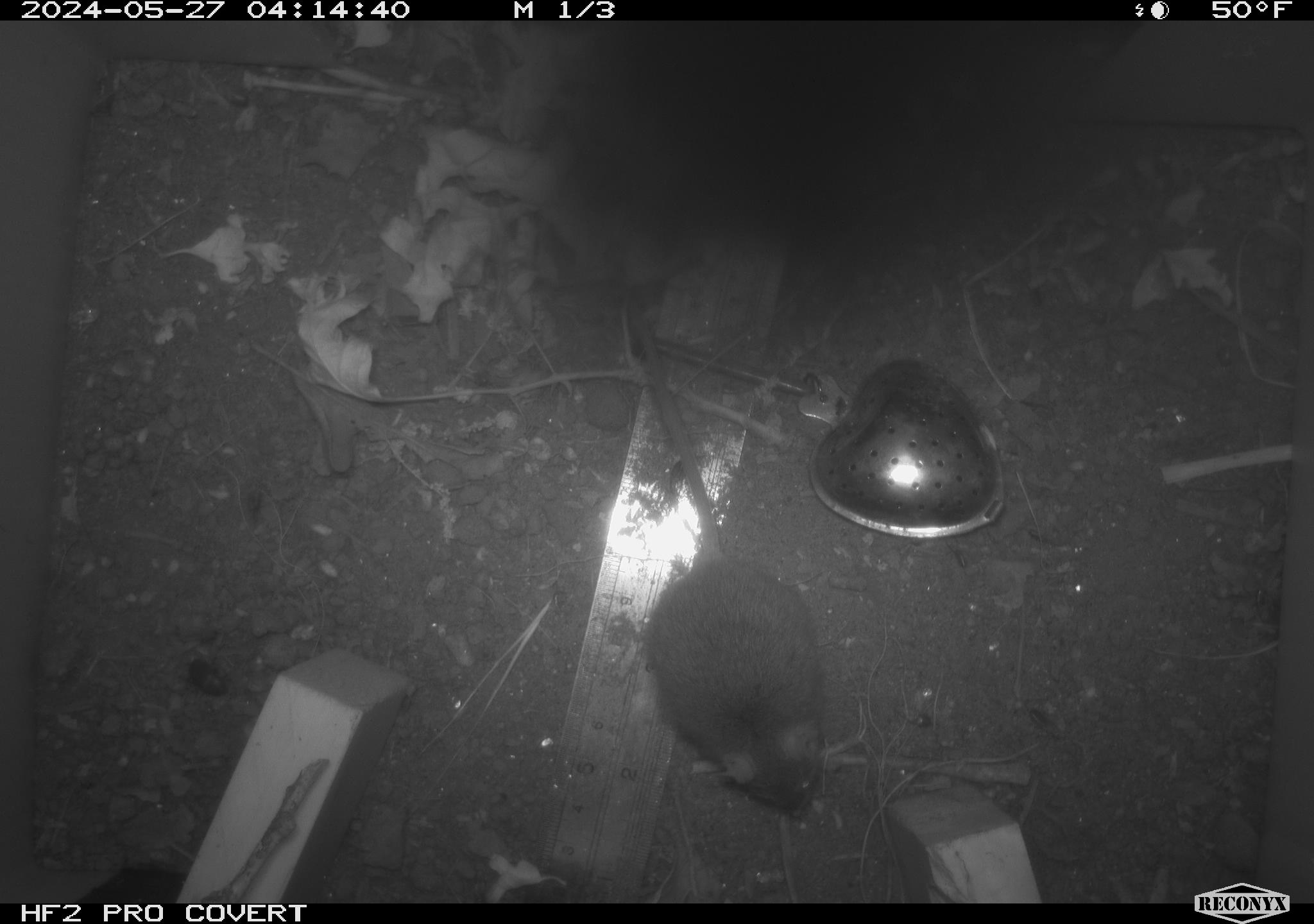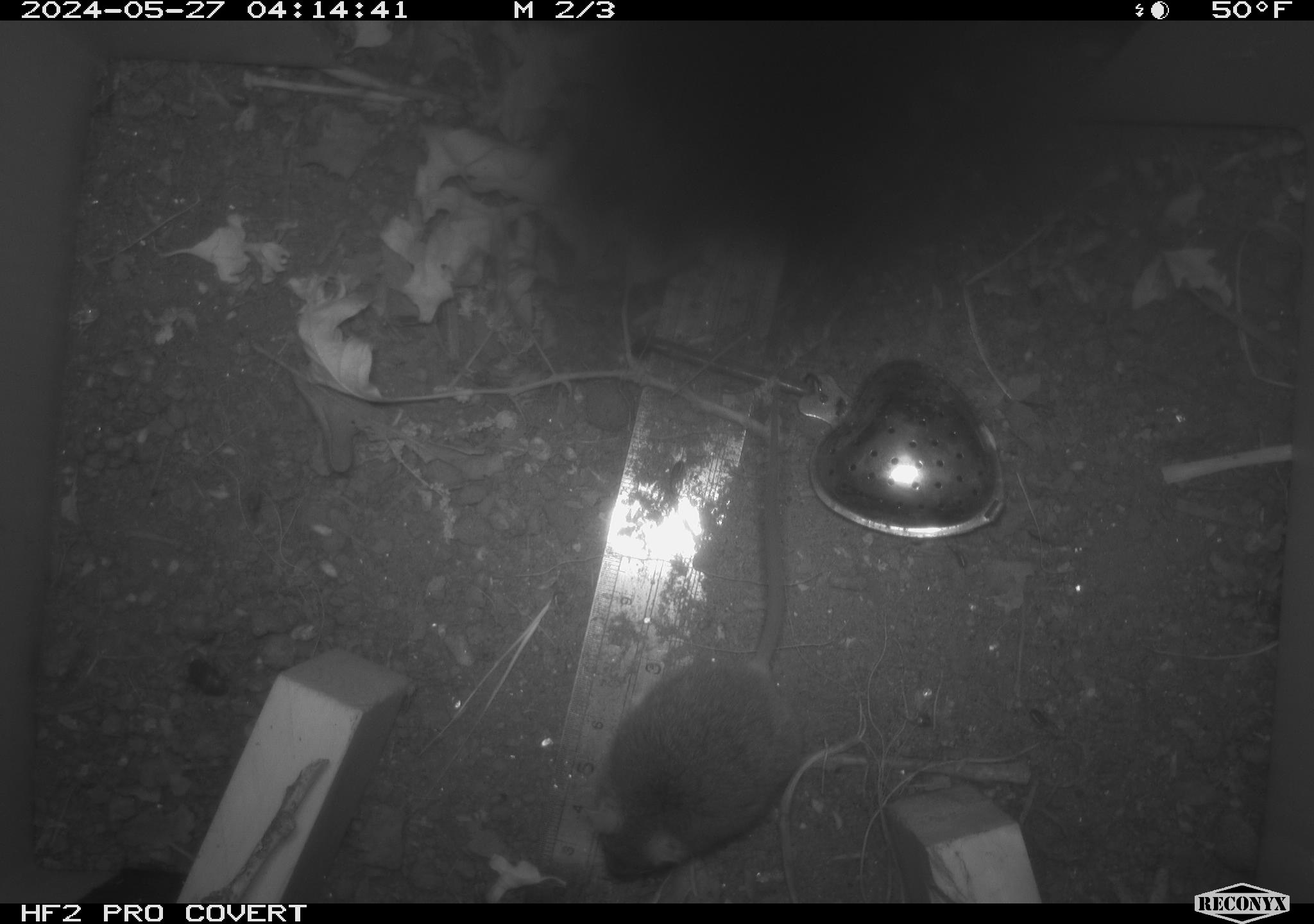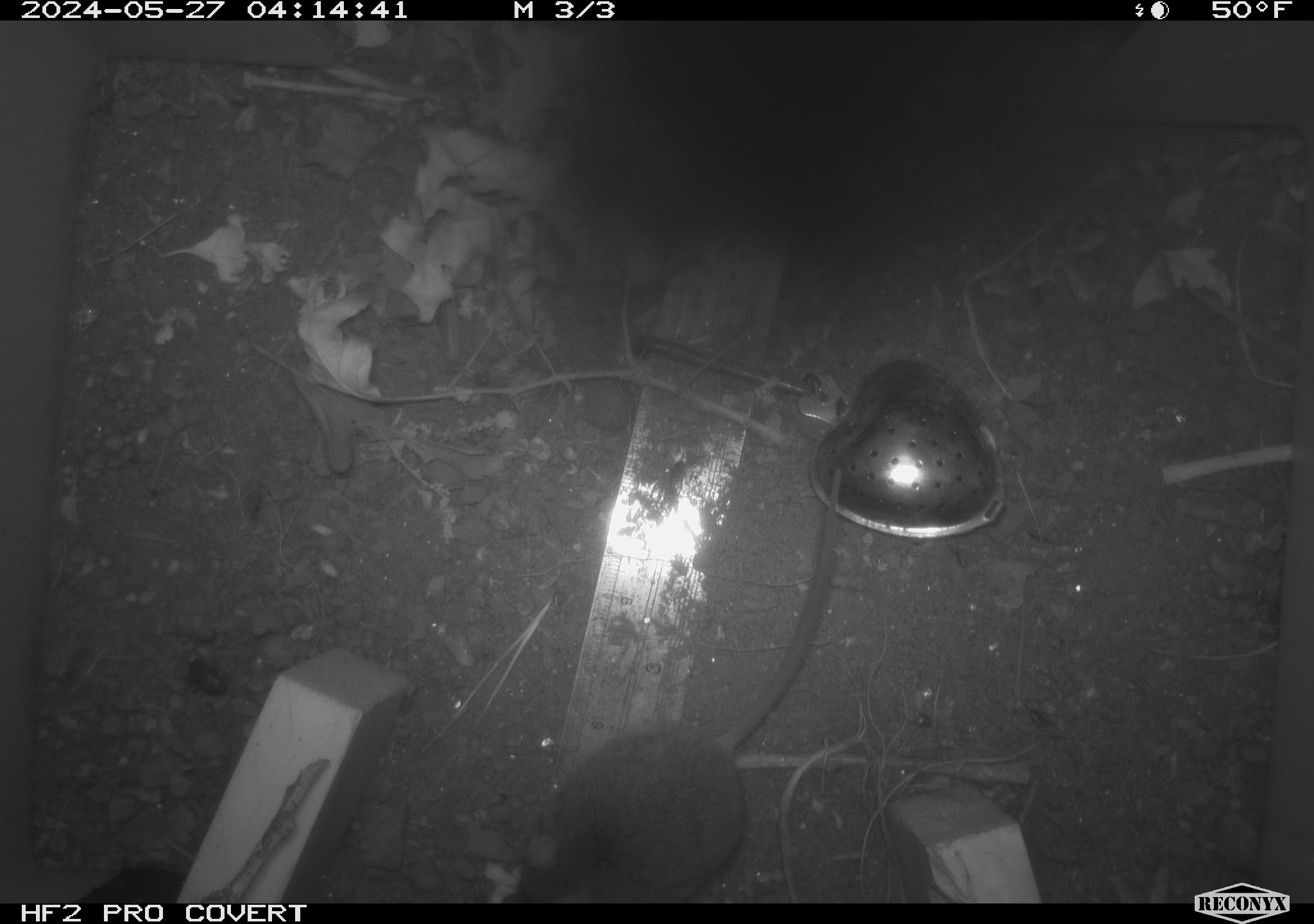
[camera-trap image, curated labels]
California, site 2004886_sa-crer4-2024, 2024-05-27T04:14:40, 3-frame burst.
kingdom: Animalia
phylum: Chordata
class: Mammalia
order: Rodentia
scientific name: Rodentia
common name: mouse species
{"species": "mouse species (Rodentia)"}